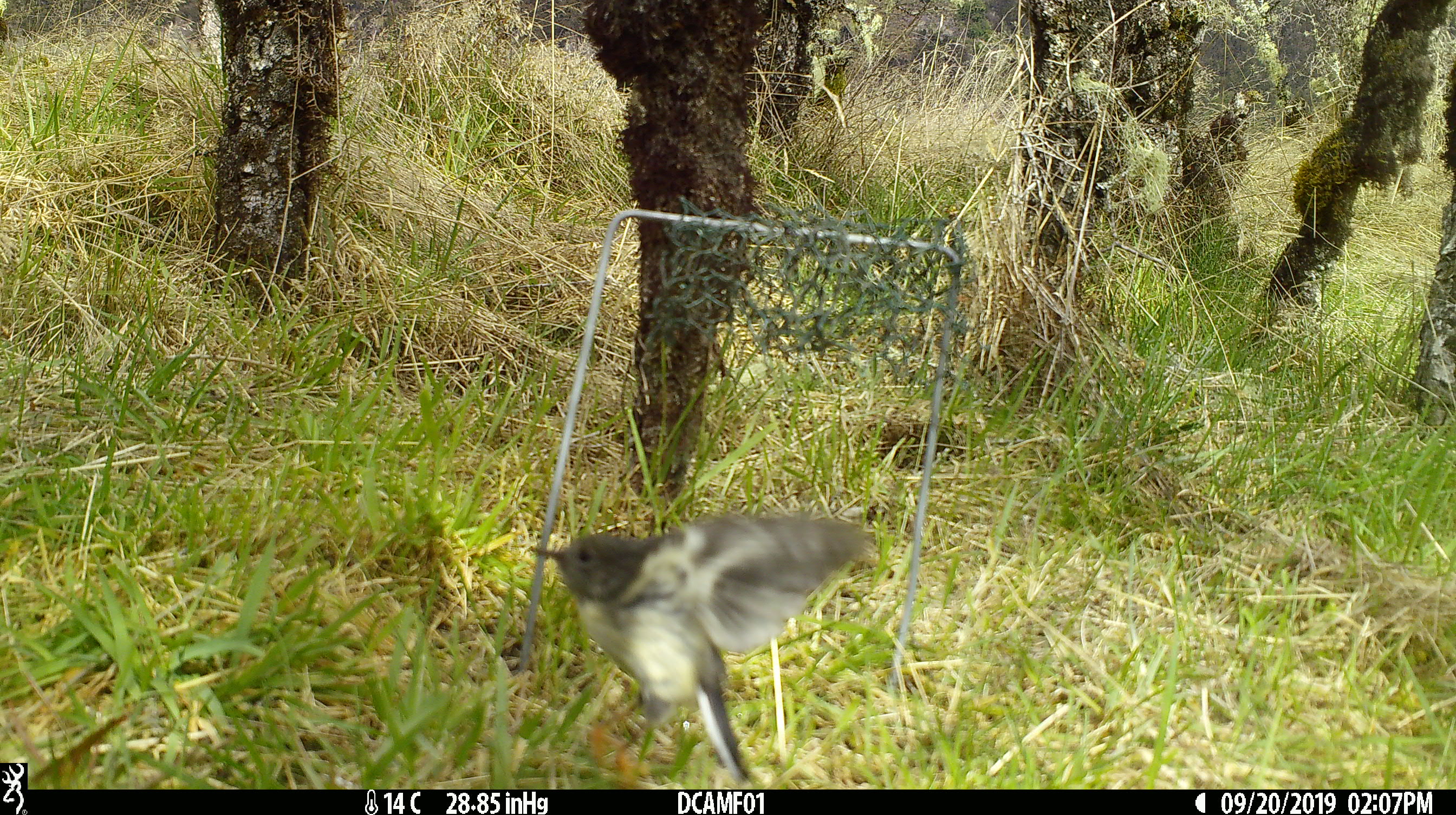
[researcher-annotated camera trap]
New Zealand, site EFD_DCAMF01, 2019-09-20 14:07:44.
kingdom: Animalia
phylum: Chordata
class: Aves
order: Passeriformes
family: Petroicidae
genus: Petroica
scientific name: Petroica australis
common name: new zealand robin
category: robin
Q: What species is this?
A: Robin (new zealand robin) (Petroica australis).